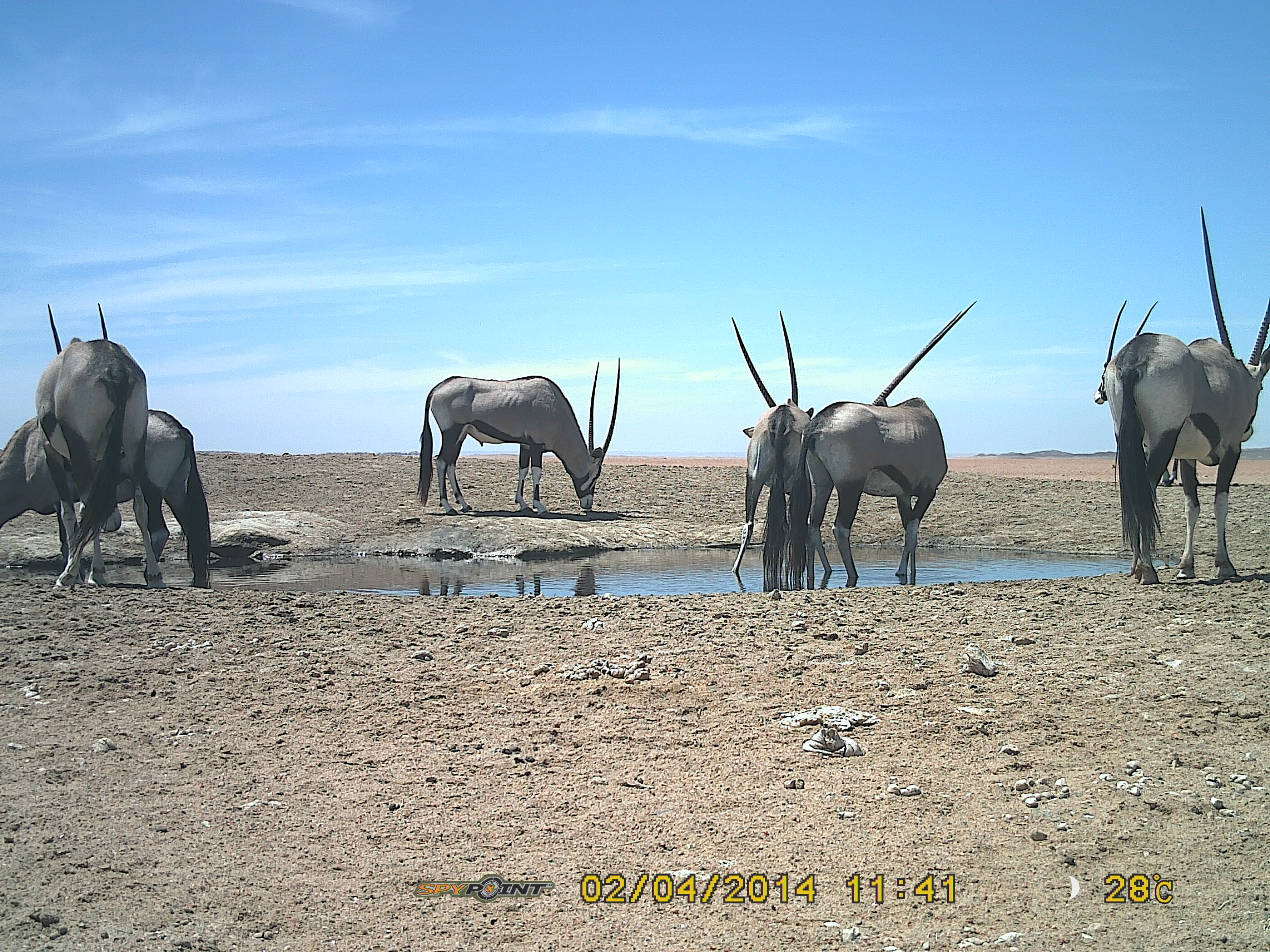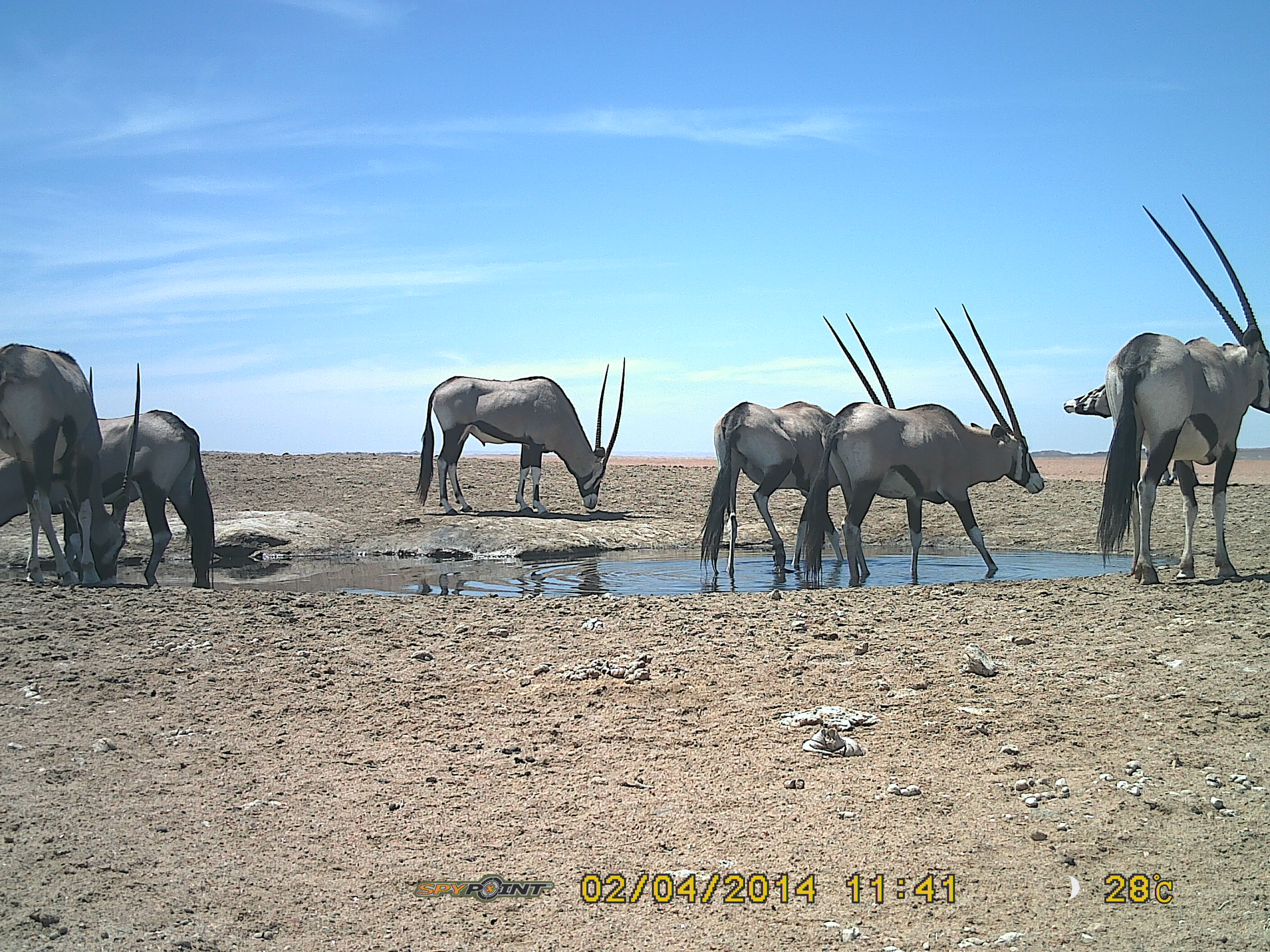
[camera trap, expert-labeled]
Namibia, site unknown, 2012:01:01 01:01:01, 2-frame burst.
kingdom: Animalia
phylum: Chordata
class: Mammalia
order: Artiodactyla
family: Bovidae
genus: Oryx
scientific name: Oryx gazella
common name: gemsbok